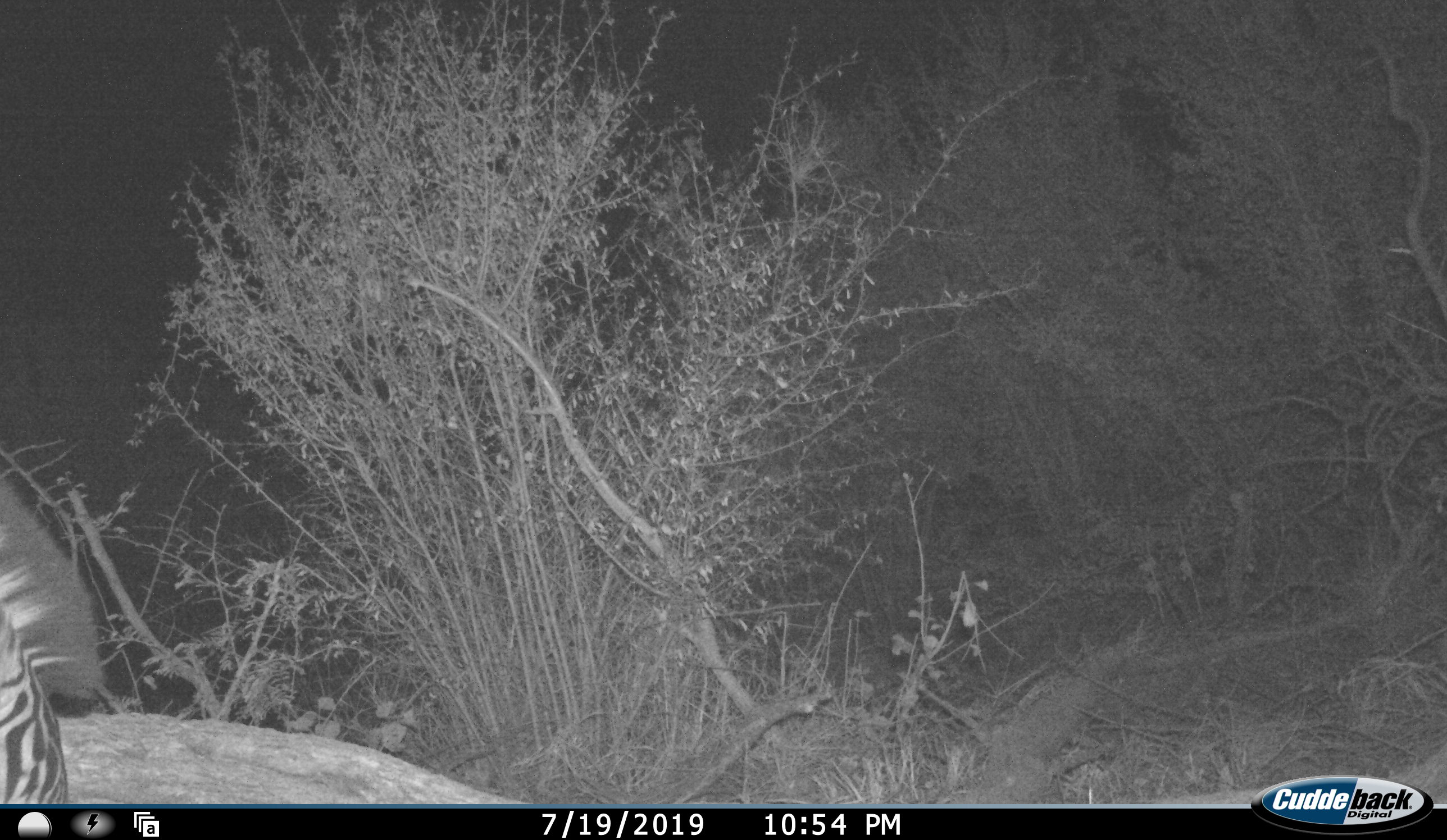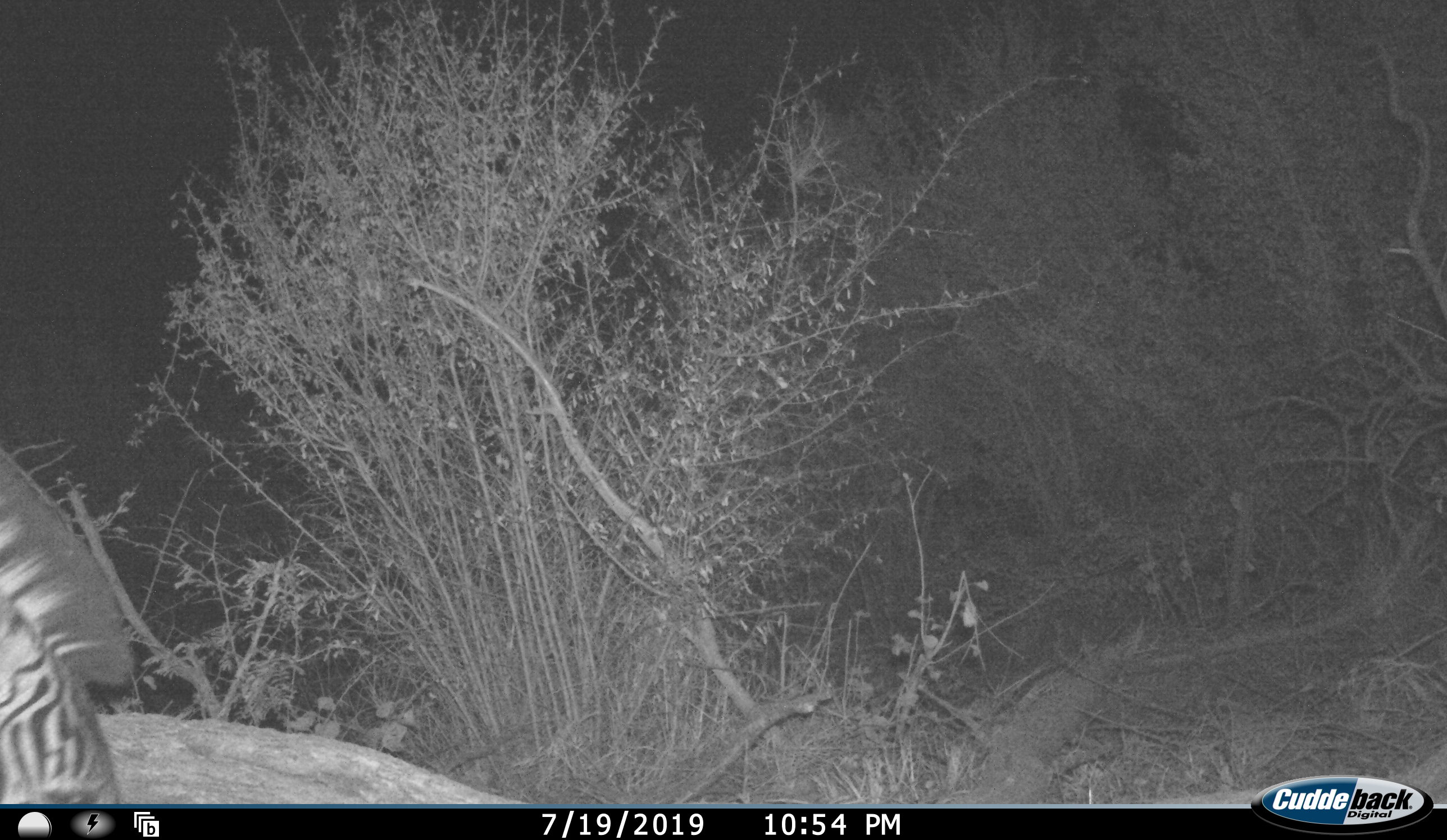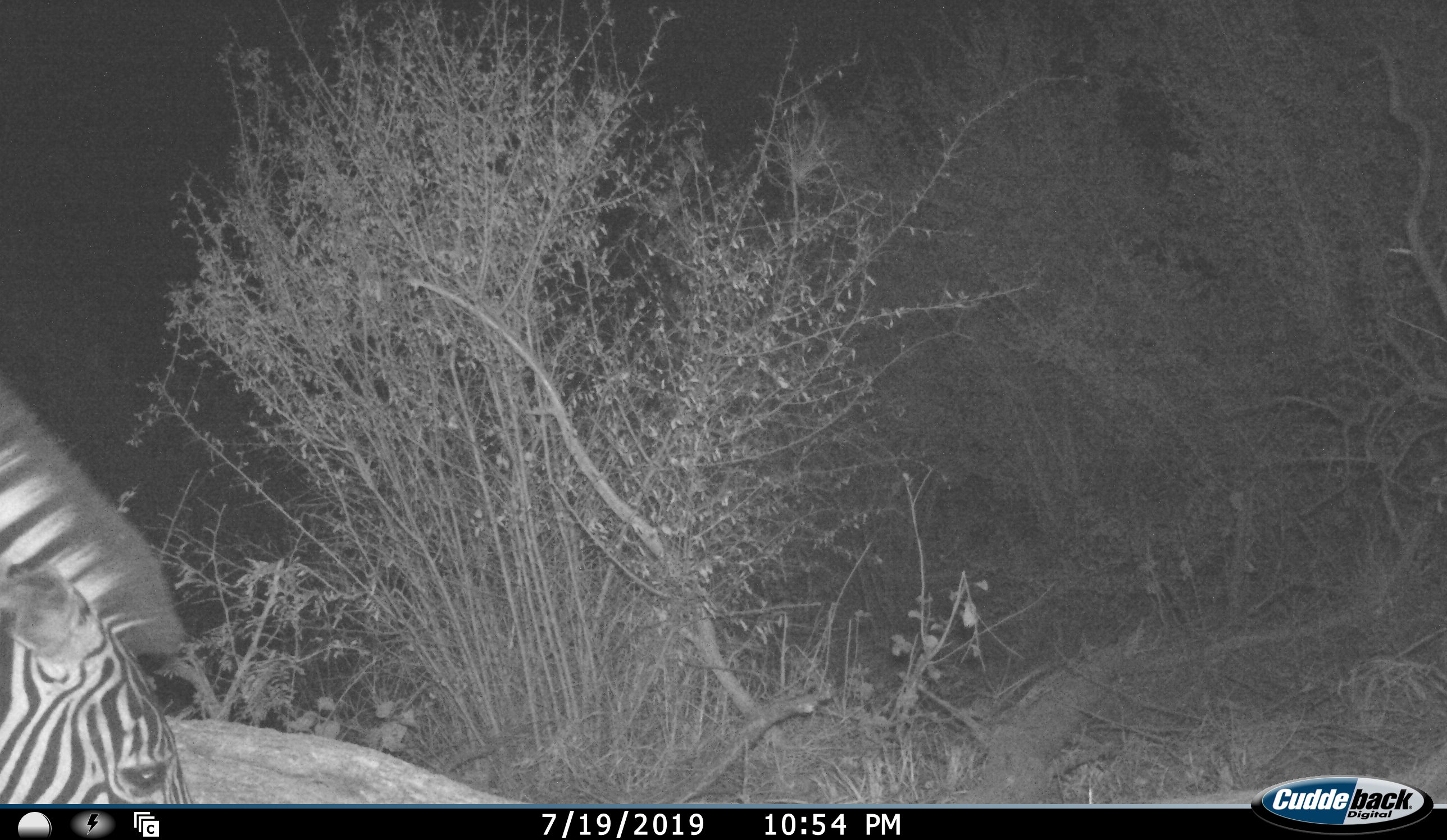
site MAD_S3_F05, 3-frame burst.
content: unidentified animal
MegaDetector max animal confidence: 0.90